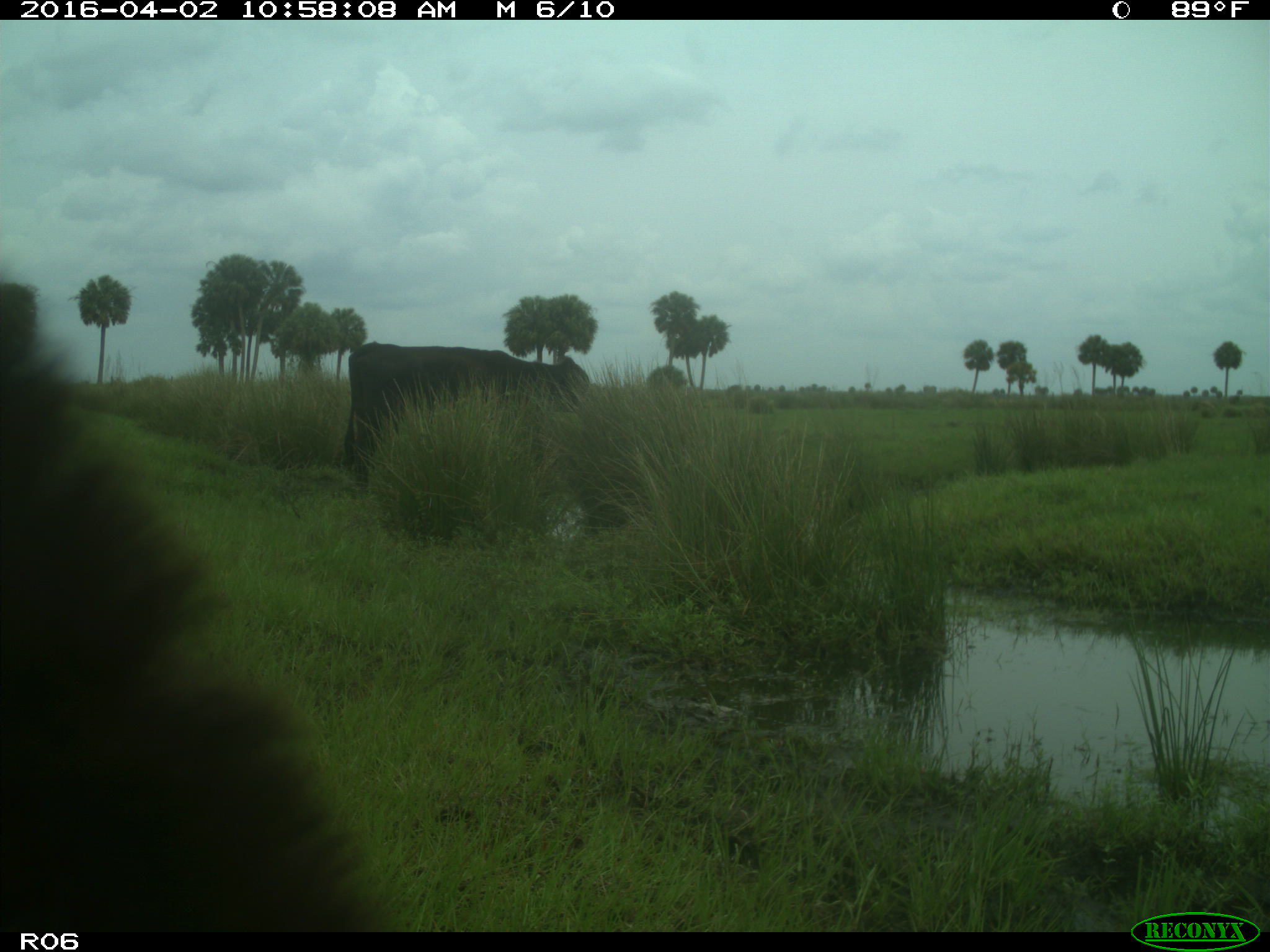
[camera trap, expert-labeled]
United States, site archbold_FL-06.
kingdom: Animalia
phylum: Chordata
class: Mammalia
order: Artiodactyla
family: Bovidae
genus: Bos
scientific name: Bos taurus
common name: domestic cow